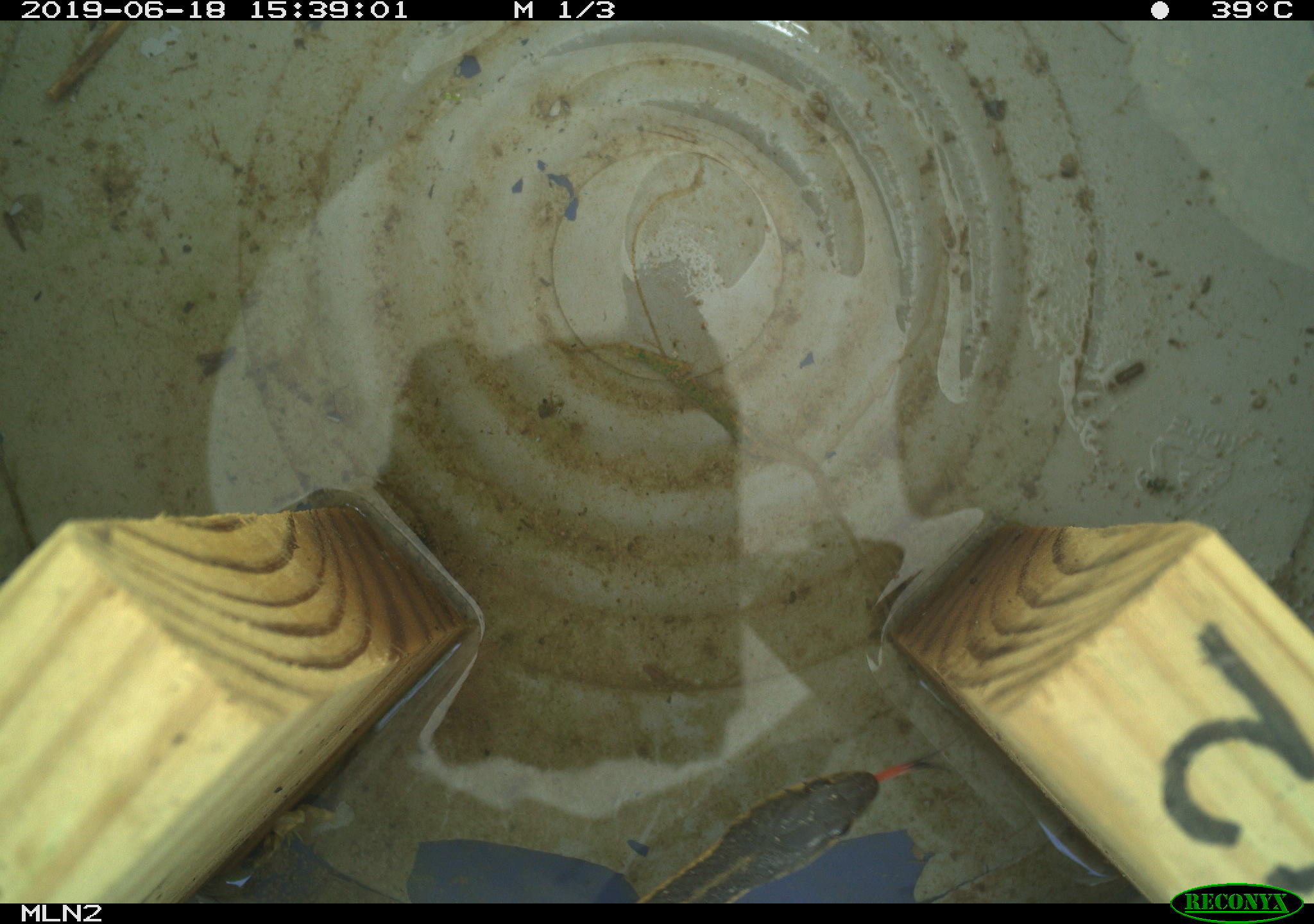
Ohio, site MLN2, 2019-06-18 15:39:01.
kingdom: Animalia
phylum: Chordata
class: Reptilia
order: Squamata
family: Colubridae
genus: Thamnophis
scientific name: Thamnophis sirtalis sirtalis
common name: eastern gartersnake